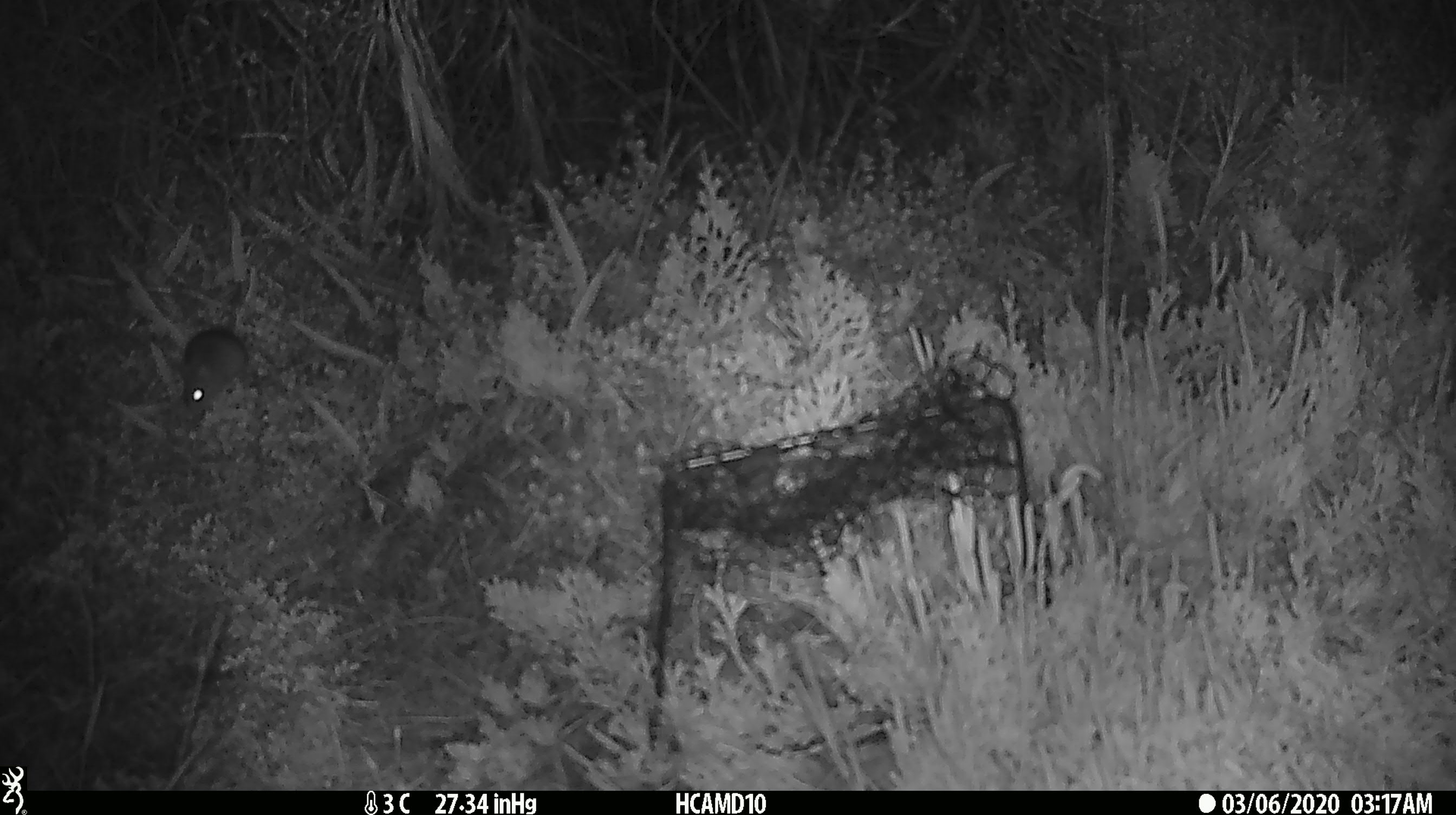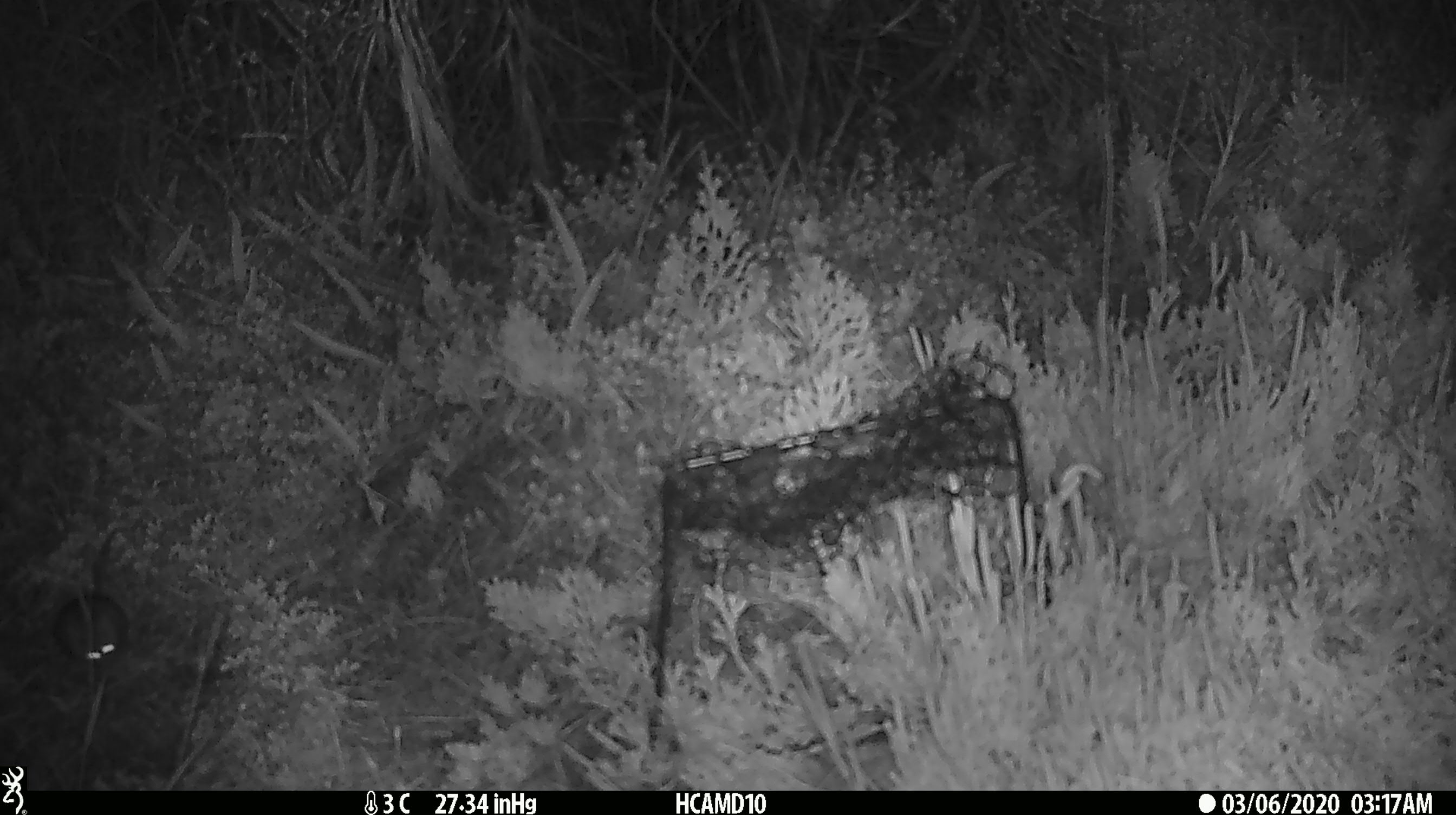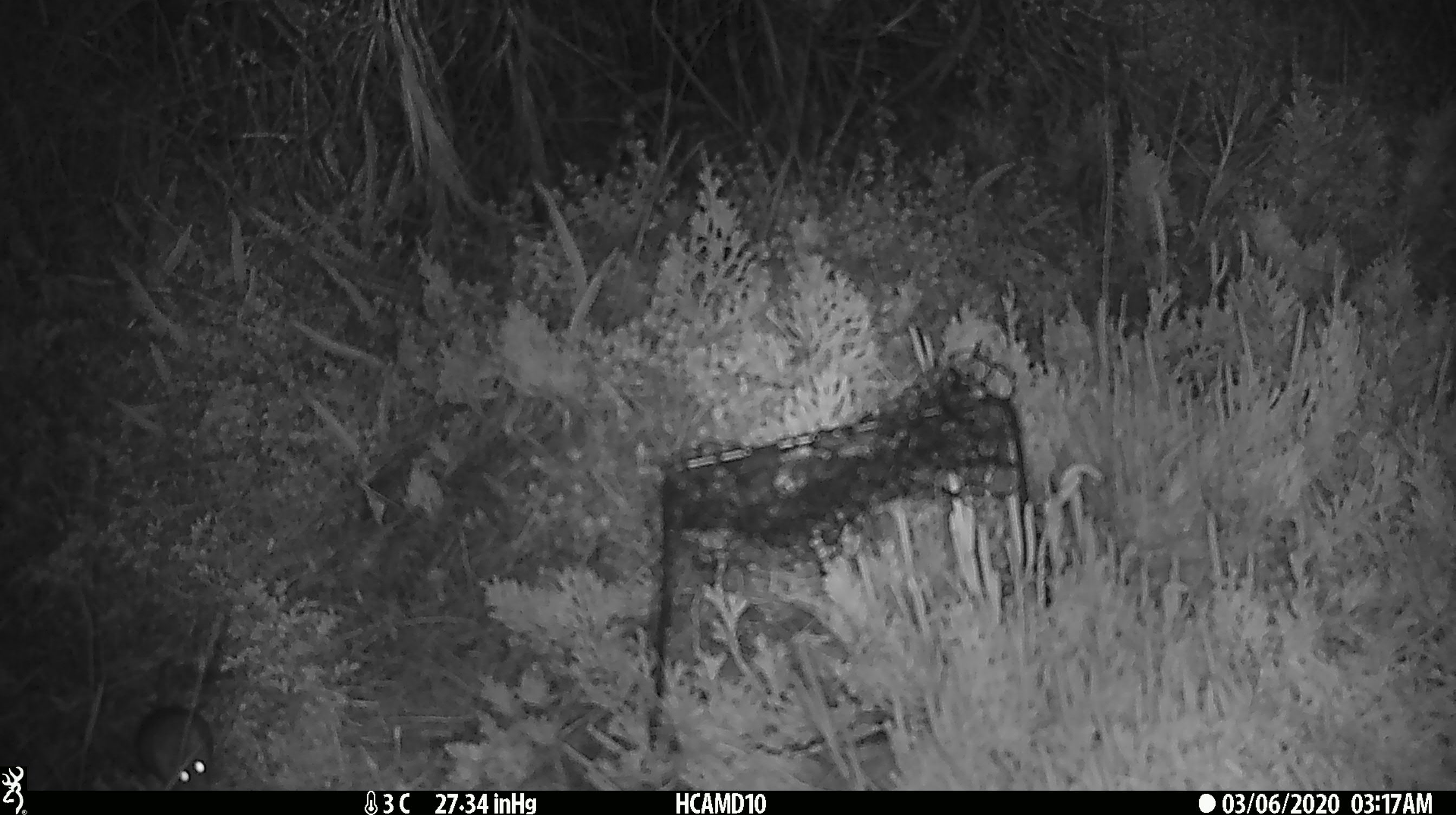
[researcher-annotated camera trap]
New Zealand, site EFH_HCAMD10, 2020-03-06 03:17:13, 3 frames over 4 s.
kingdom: Animalia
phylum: Chordata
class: Mammalia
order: Rodentia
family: Muridae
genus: Mus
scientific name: Mus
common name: mouse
Mouse (Mus).